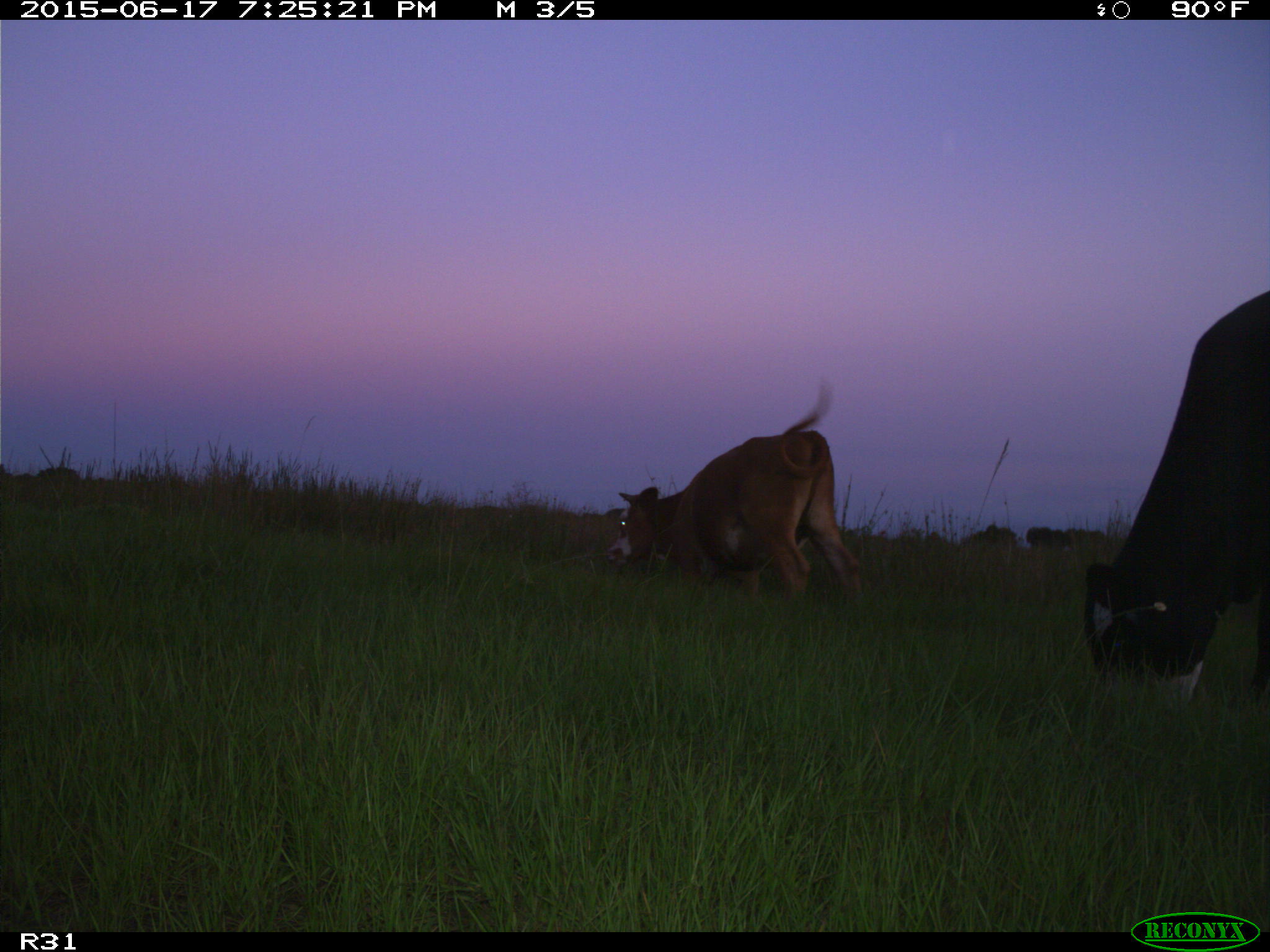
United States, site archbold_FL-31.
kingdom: Animalia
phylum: Chordata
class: Mammalia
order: Artiodactyla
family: Bovidae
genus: Bos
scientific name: Bos taurus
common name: domestic cow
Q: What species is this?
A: Bos taurus (domestic cow).